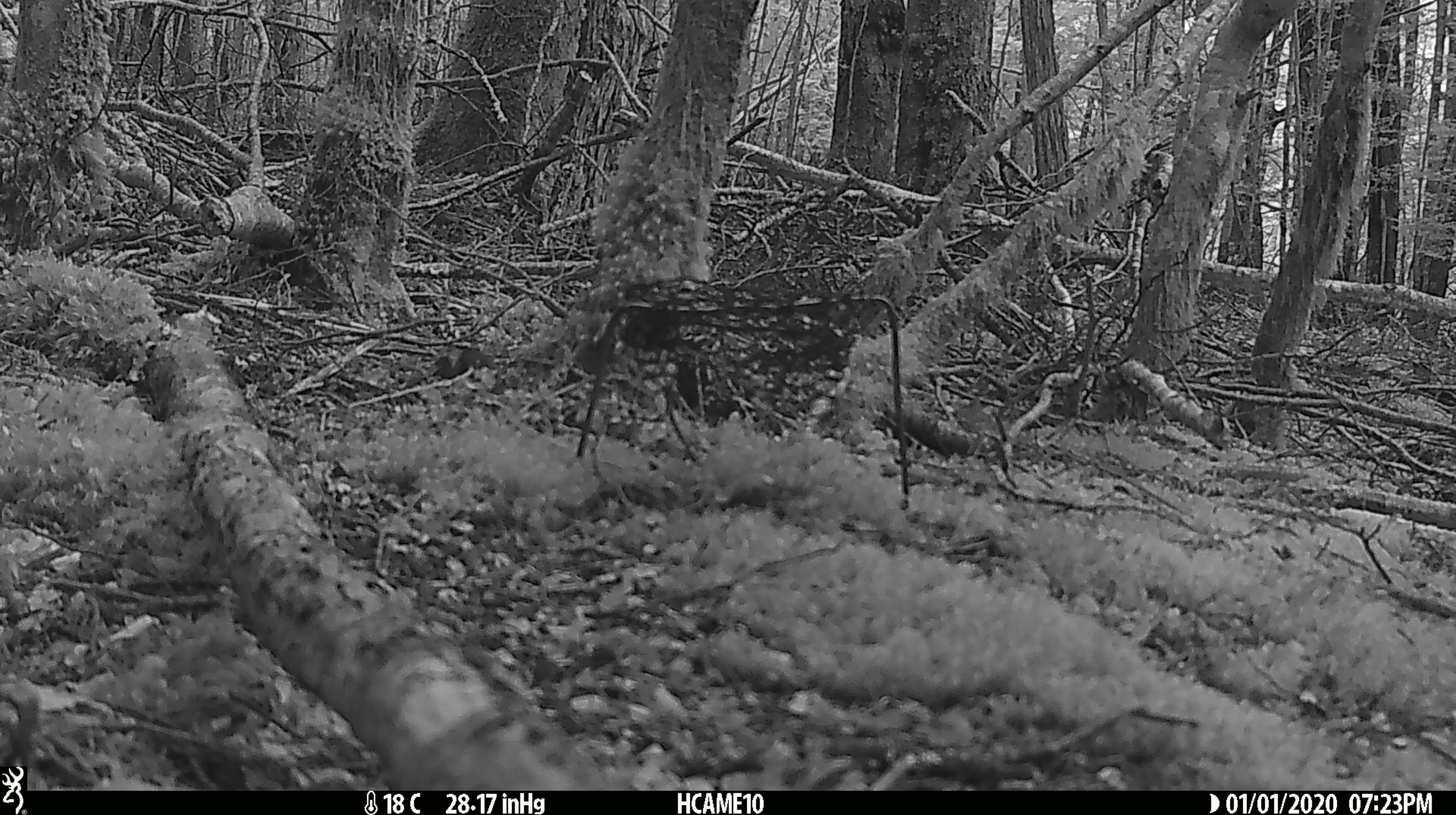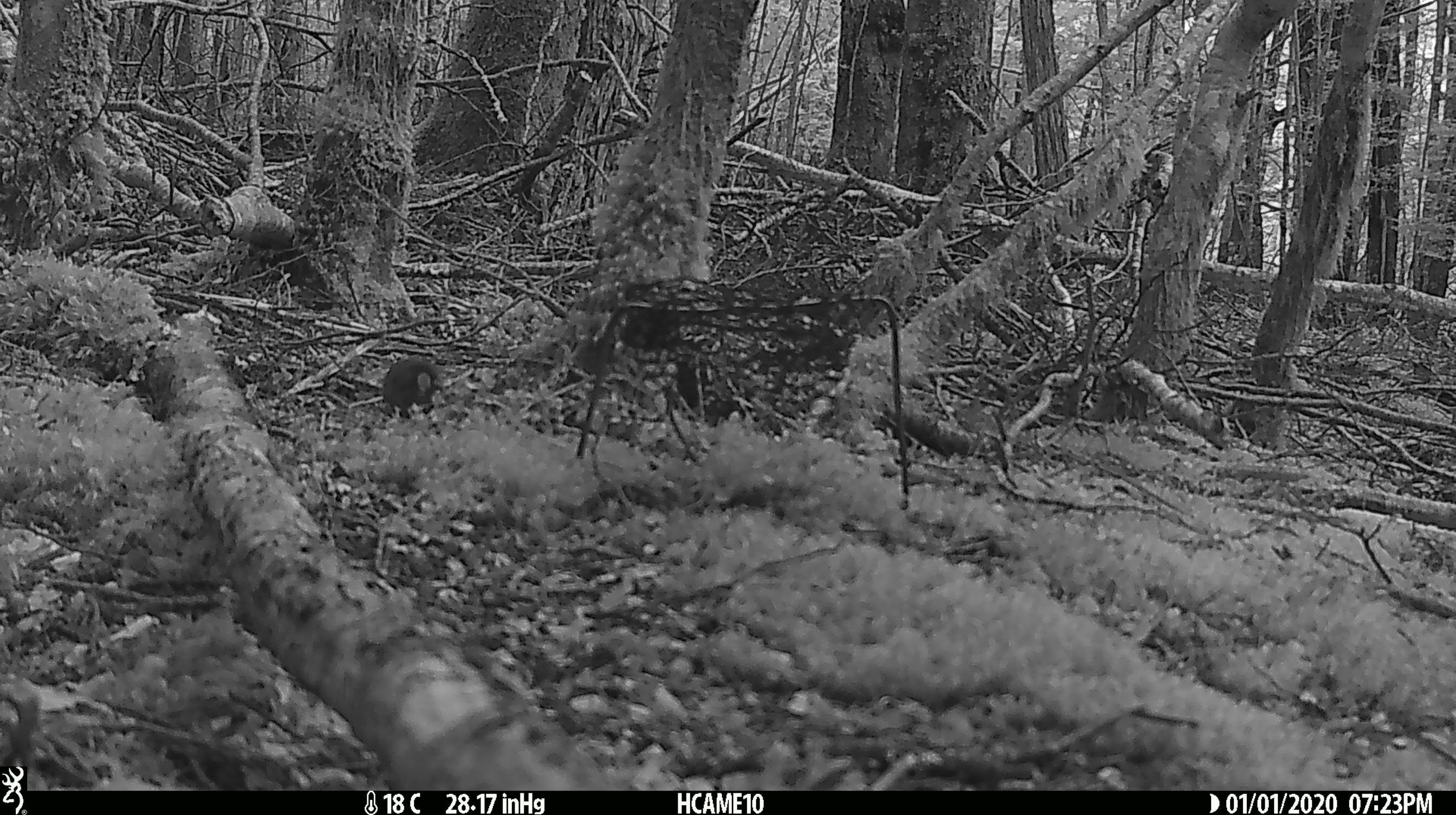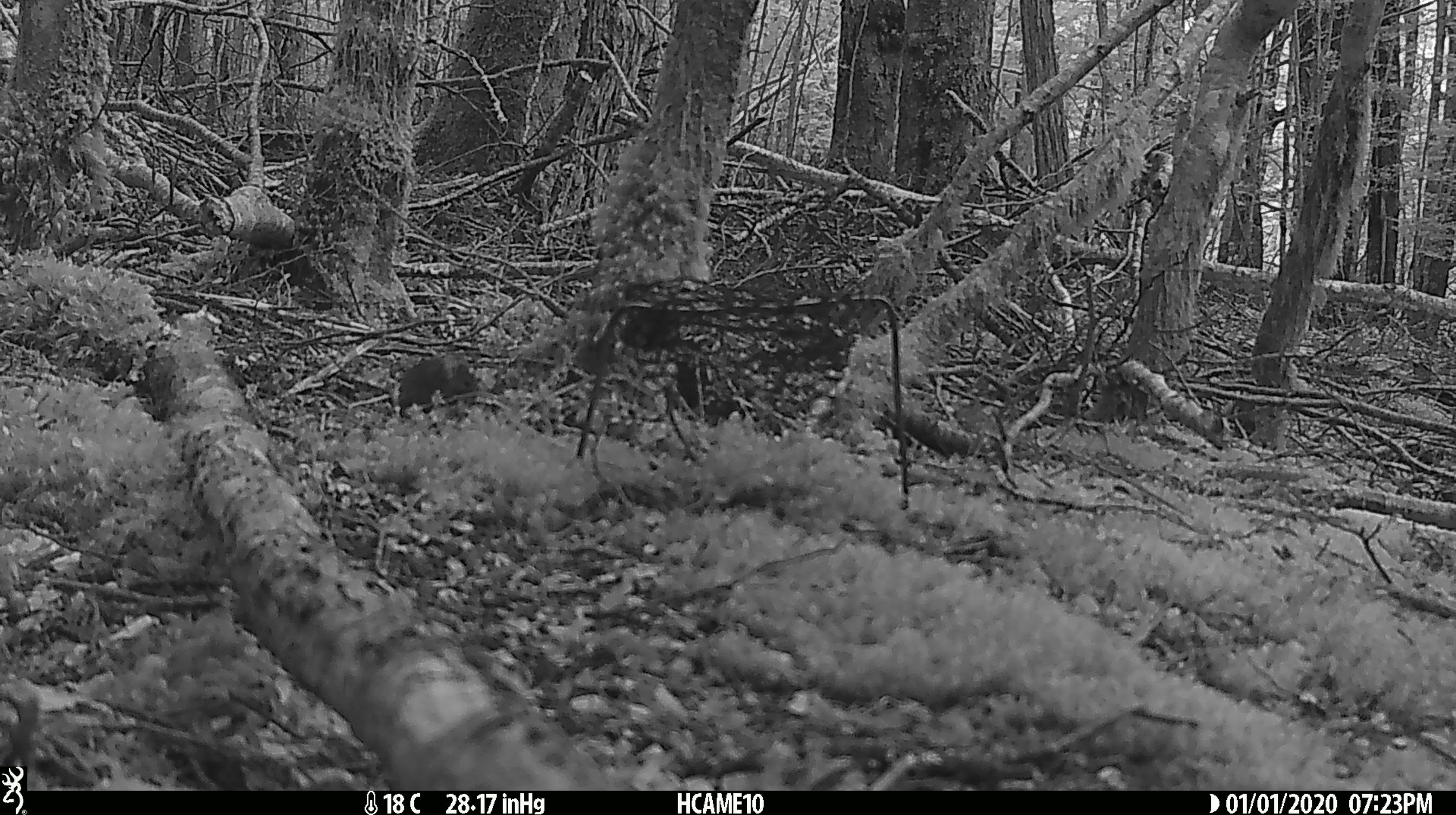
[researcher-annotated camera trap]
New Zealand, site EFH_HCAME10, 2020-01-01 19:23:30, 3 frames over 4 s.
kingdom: Animalia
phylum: Chordata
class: Mammalia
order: Rodentia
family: Muridae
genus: Mus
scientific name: Mus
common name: mouse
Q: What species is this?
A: Mouse (Mus).